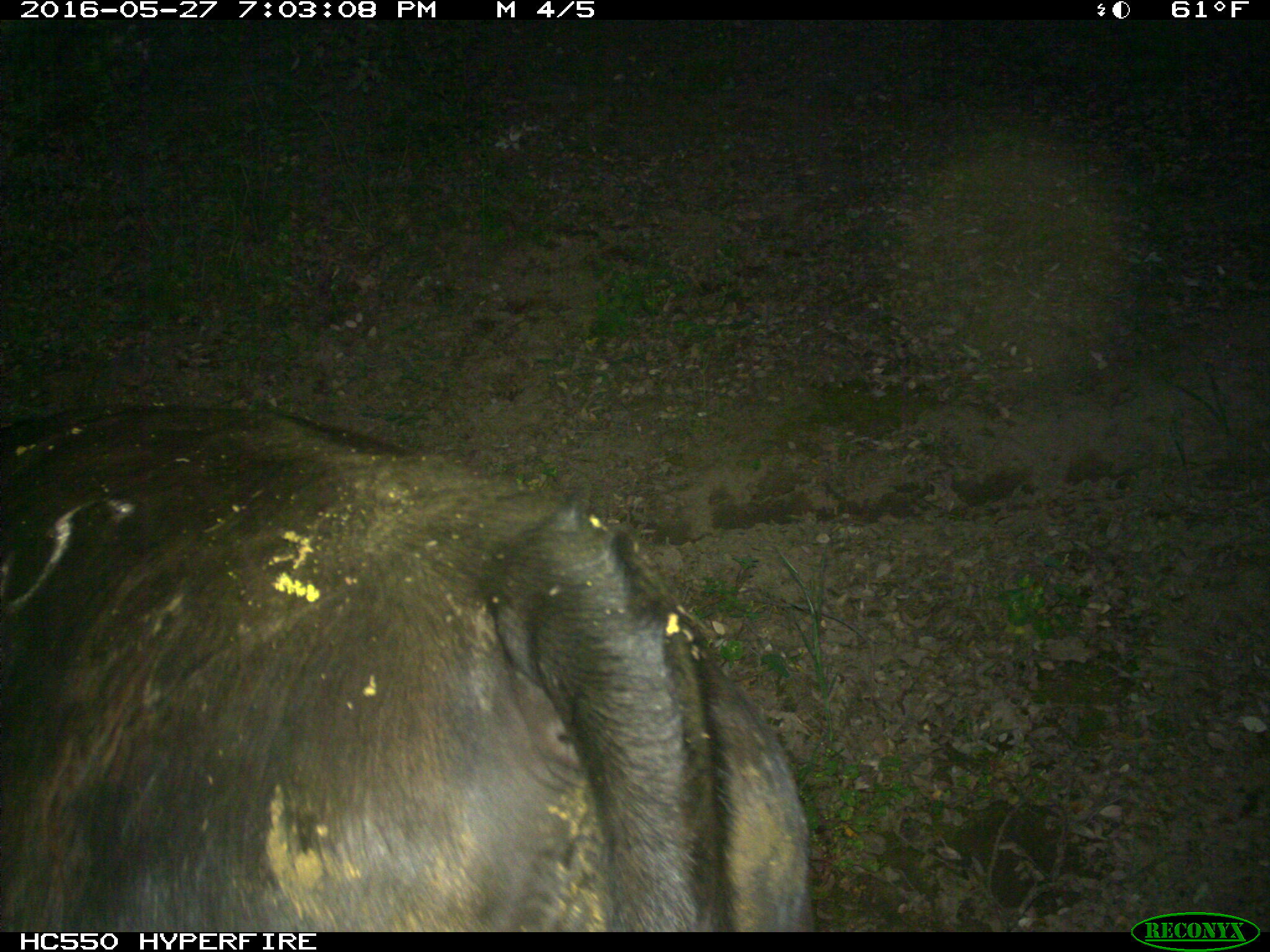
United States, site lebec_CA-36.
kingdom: Animalia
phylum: Chordata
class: Mammalia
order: Artiodactyla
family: Bovidae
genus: Bos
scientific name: Bos taurus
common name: domestic cow